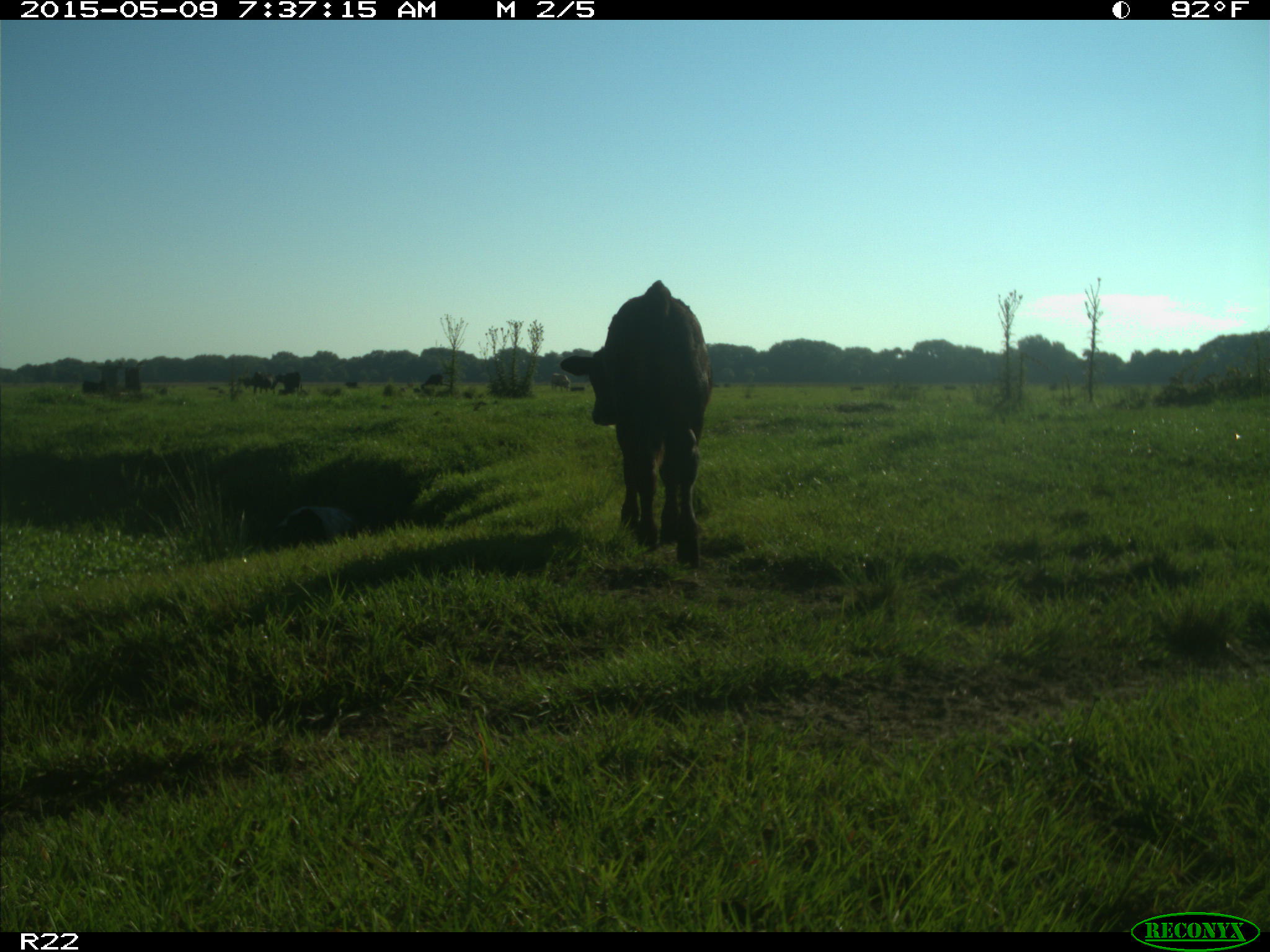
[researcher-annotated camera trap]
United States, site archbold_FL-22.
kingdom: Animalia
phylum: Chordata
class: Mammalia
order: Artiodactyla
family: Bovidae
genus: Bos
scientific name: Bos taurus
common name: domestic cow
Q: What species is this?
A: Bos taurus (domestic cow).